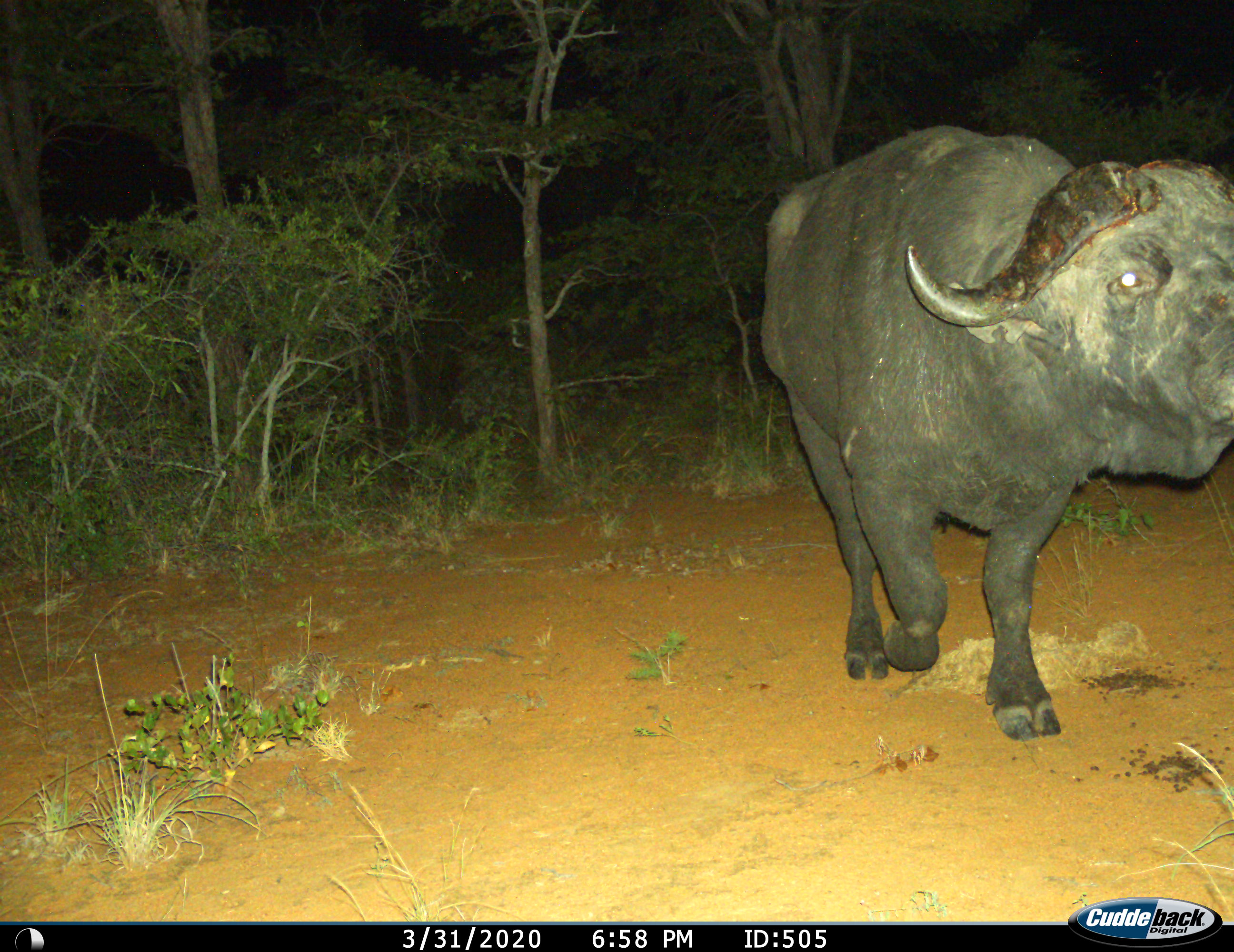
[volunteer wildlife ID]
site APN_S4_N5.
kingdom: Animalia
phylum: Chordata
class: Mammalia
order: Artiodactyla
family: Bovidae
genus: Syncerus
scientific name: Syncerus caffer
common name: african buffalo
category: buffalo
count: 1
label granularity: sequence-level